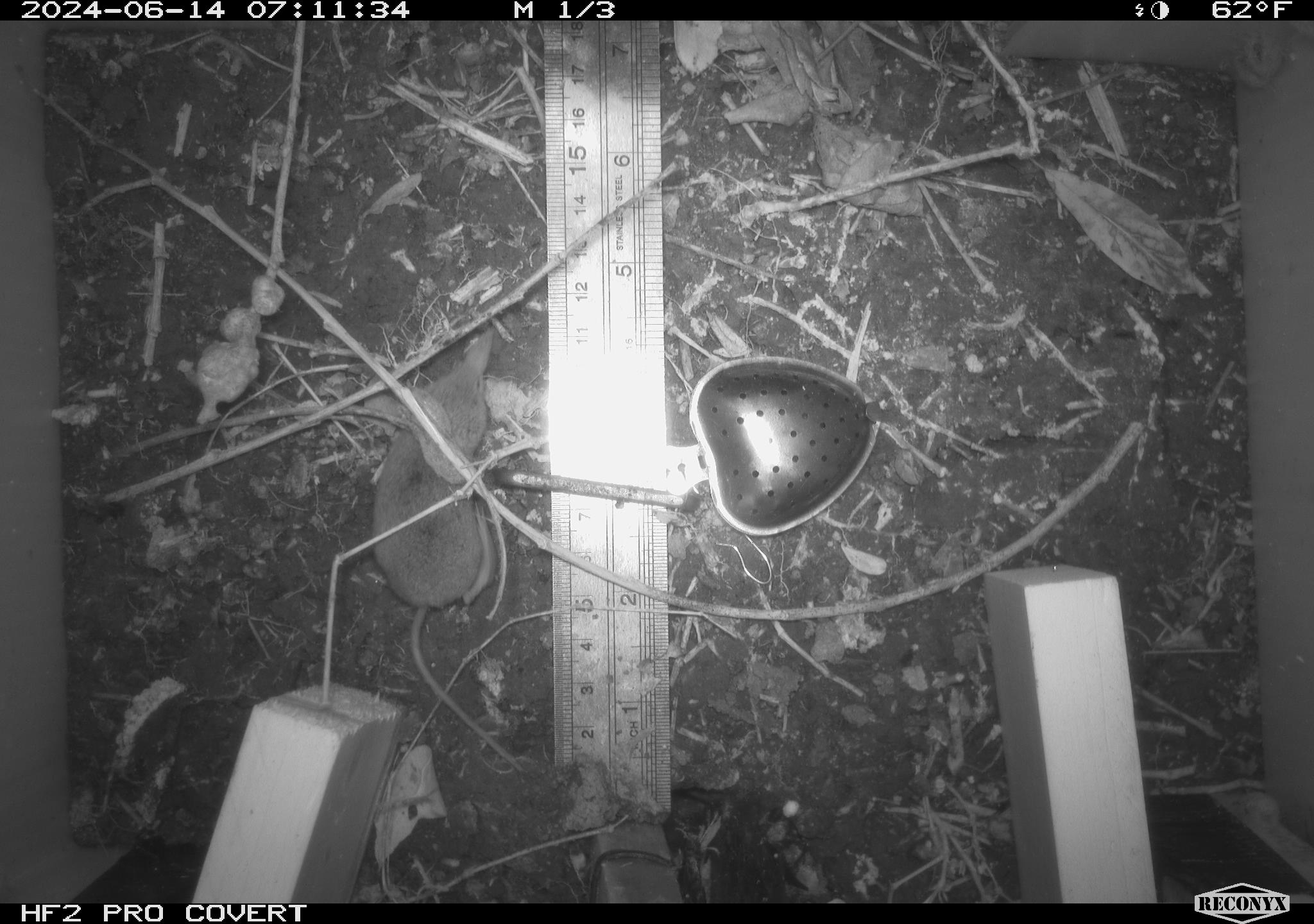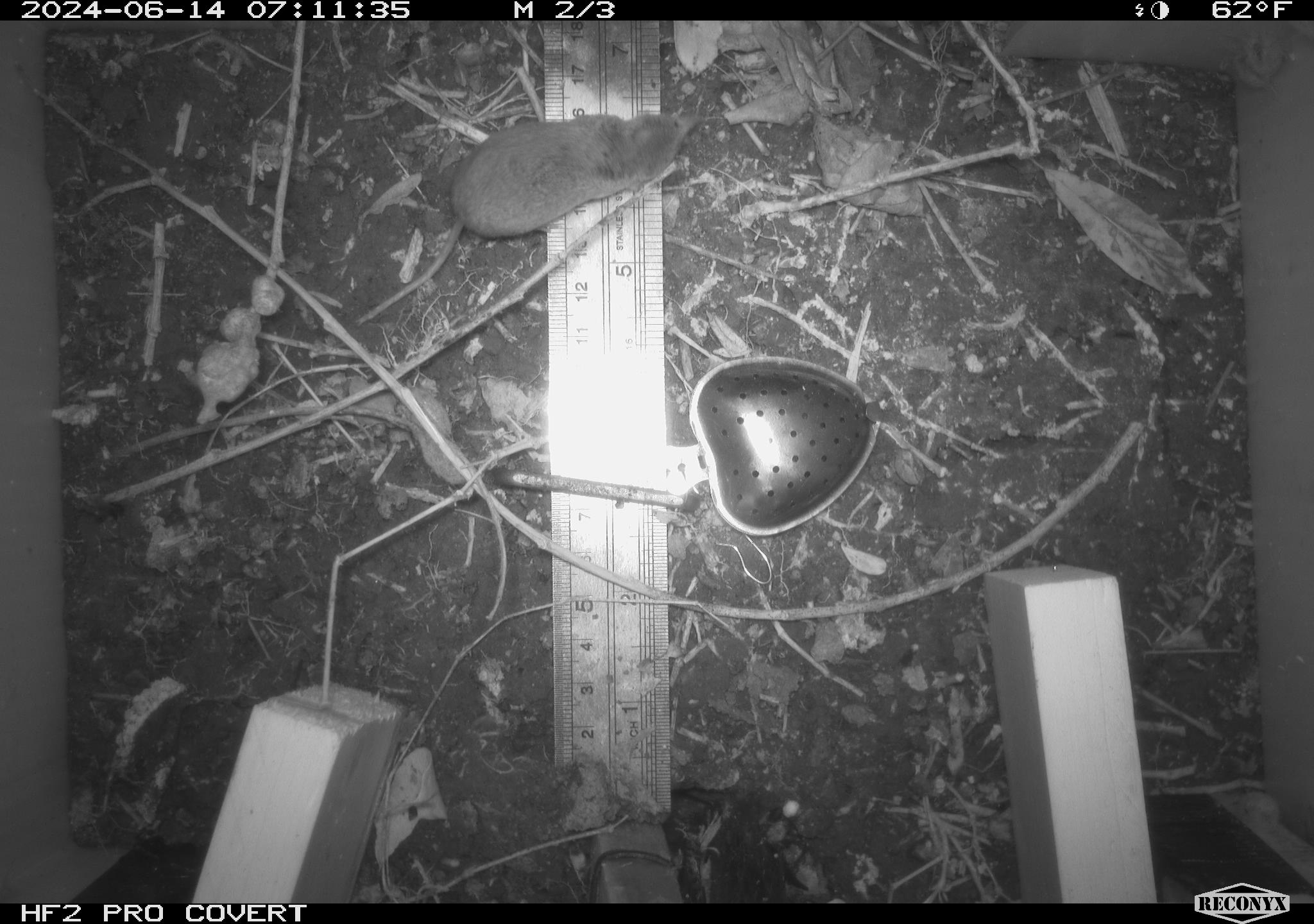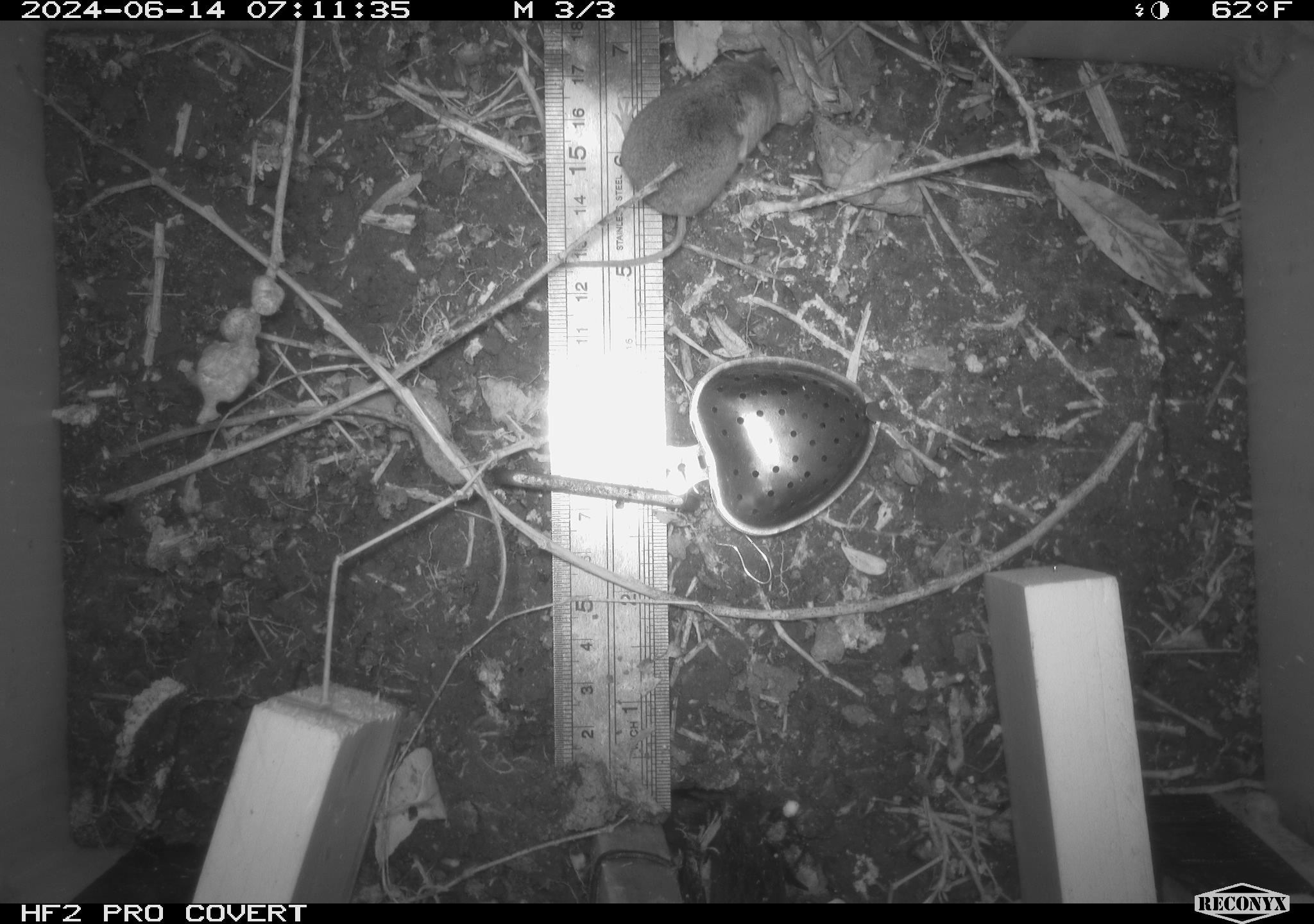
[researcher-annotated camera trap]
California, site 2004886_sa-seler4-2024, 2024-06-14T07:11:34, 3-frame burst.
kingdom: Animalia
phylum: Chordata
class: Mammalia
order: Eulipotyphla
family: Soricidae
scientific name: Soricidae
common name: shrews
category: soricidae family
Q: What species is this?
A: Soricidae family (shrews) (Soricidae).